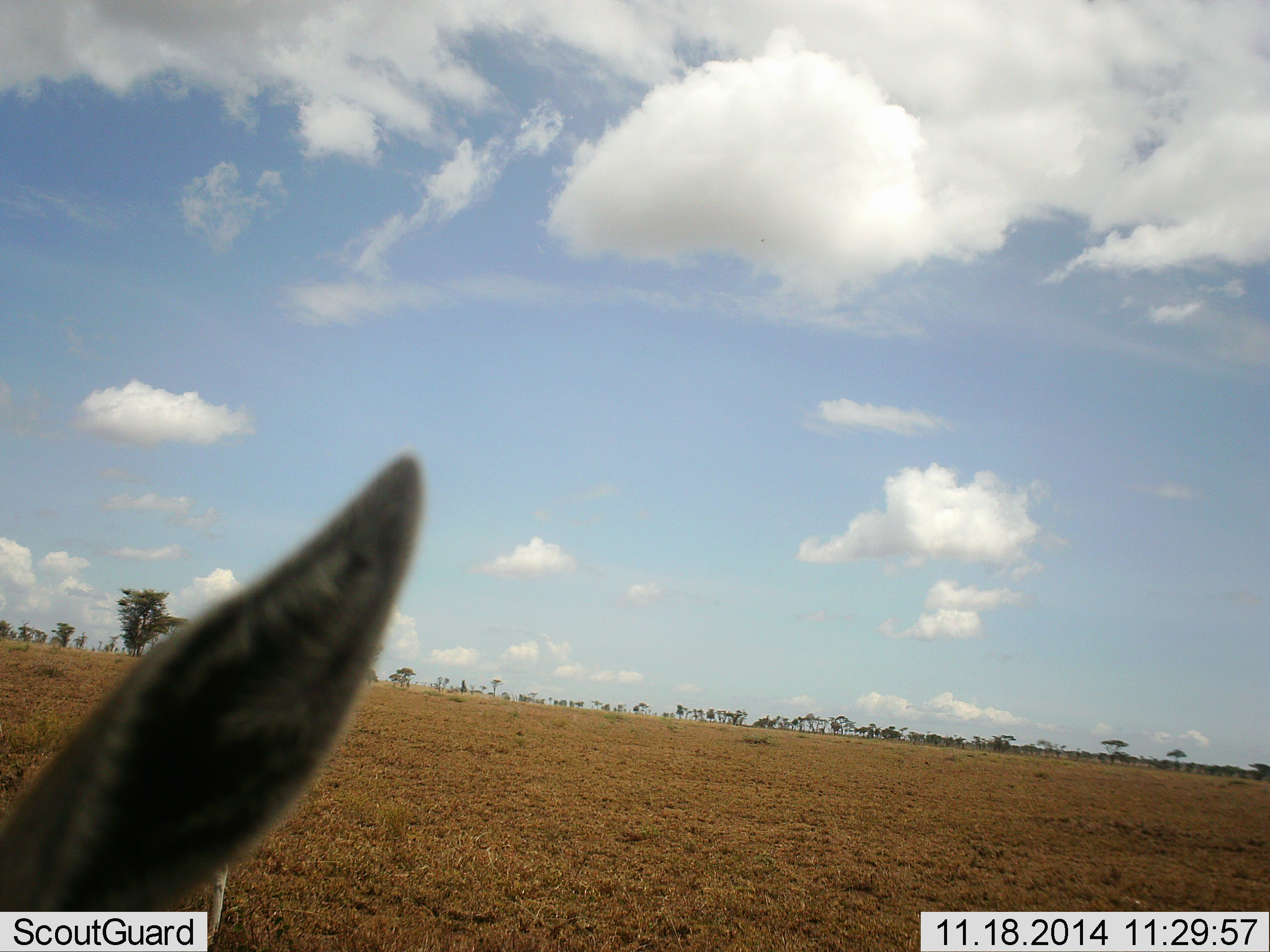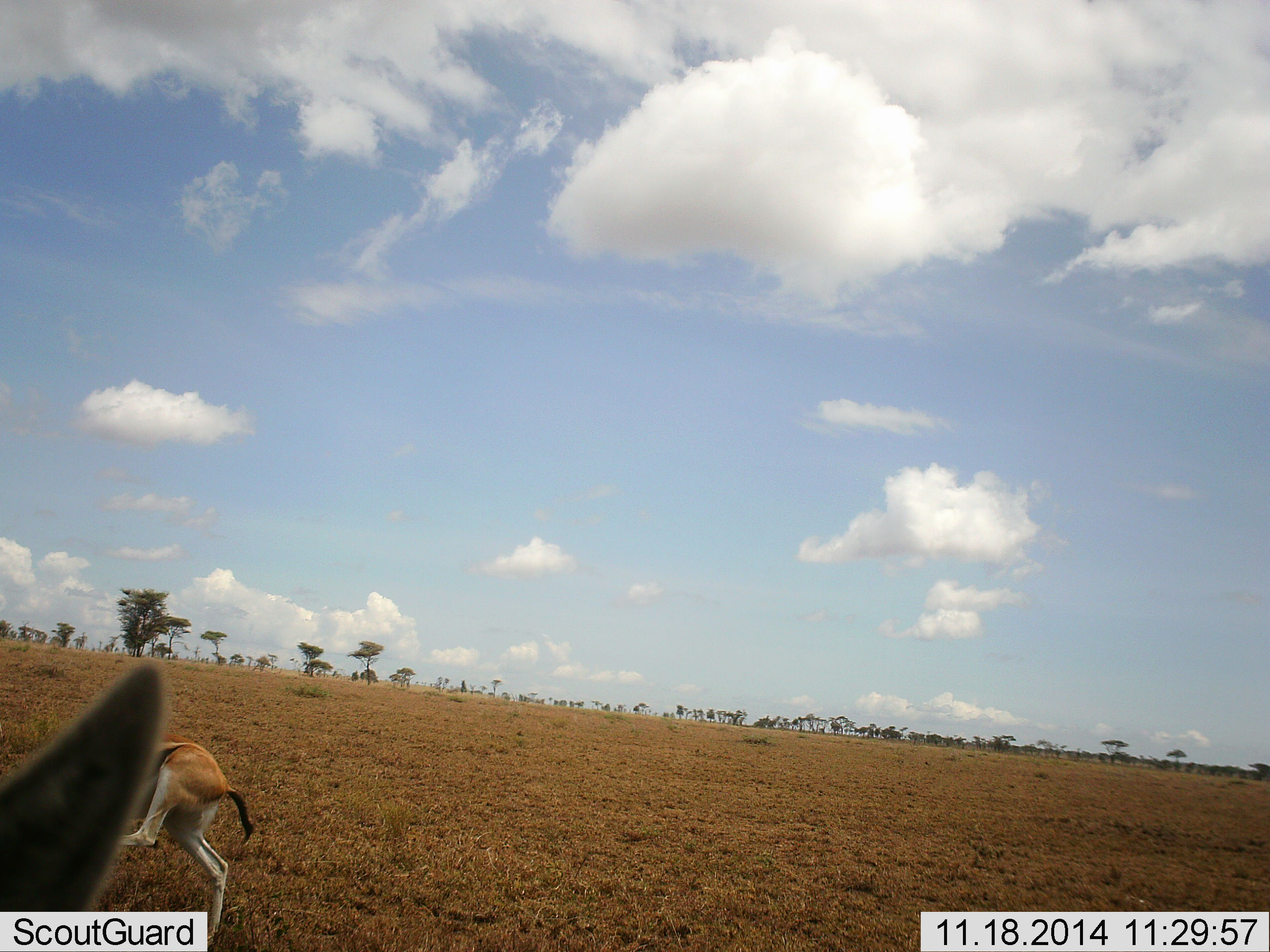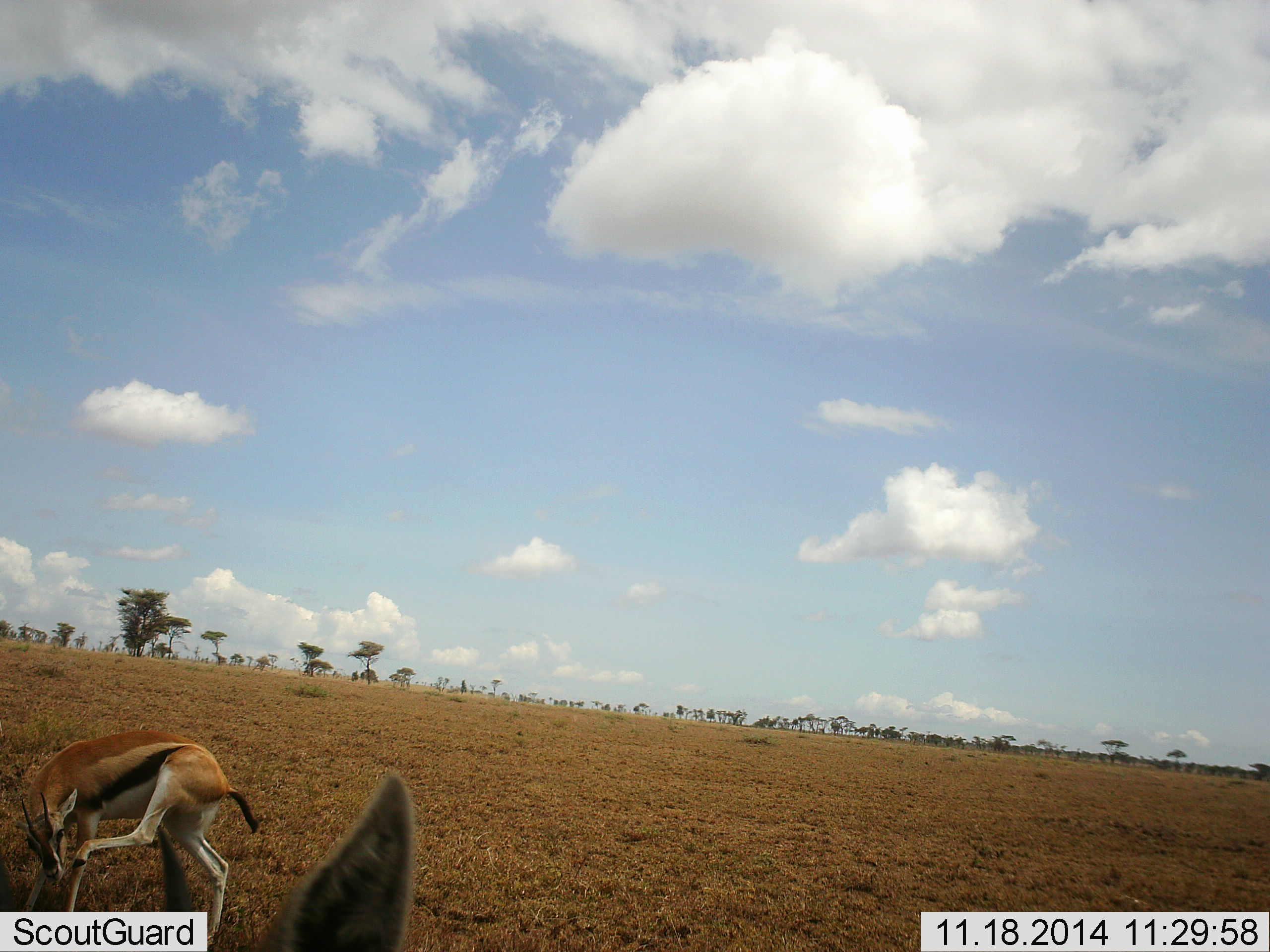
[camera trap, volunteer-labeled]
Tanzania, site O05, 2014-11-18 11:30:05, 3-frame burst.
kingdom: Animalia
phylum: Chordata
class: Mammalia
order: Artiodactyla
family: Bovidae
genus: Eudorcas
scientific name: Eudorcas thomsonii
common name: thomson's gazelle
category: gazellethomsons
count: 2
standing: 90%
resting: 0%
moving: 20%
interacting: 10%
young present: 0%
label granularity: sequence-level